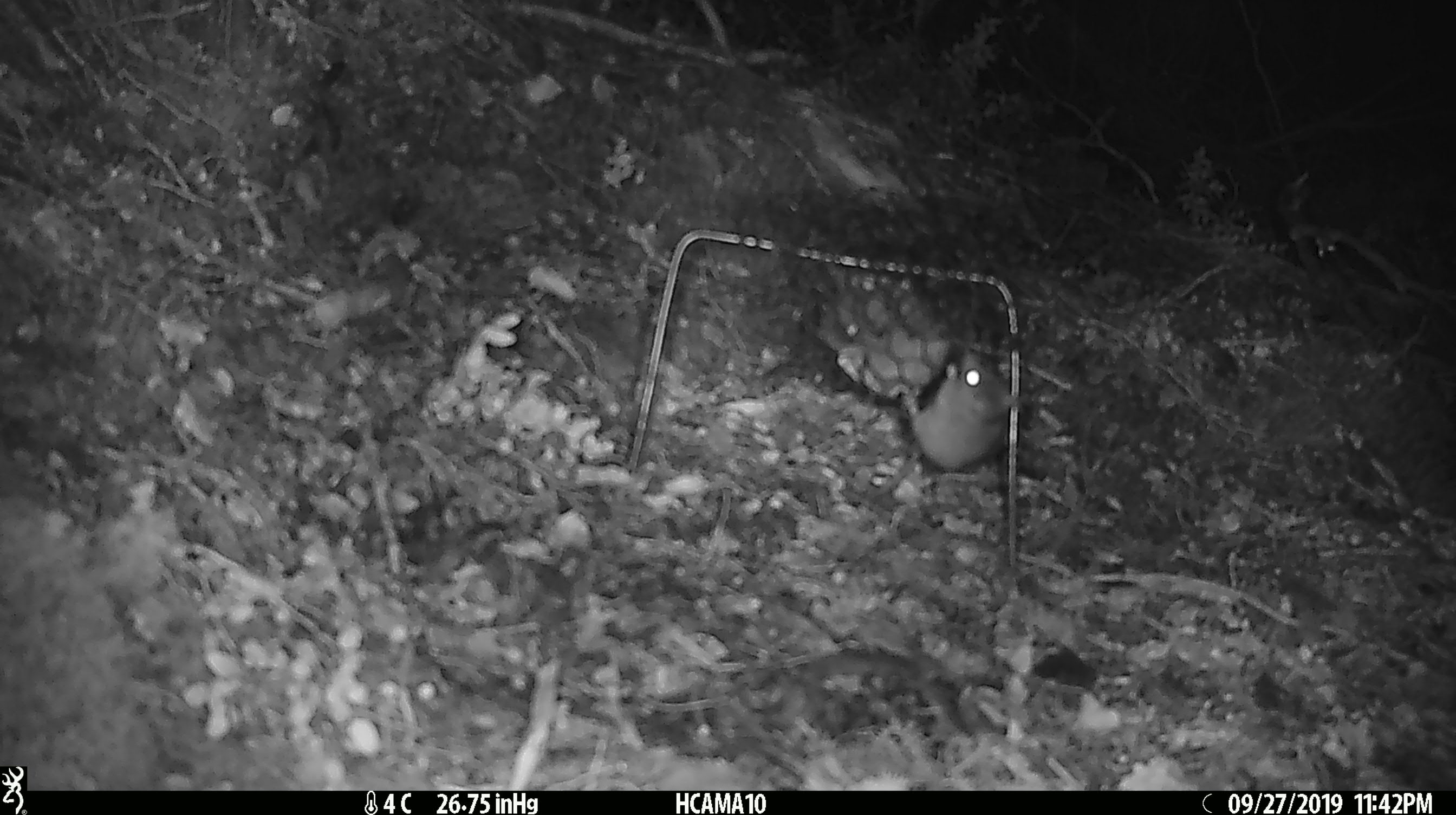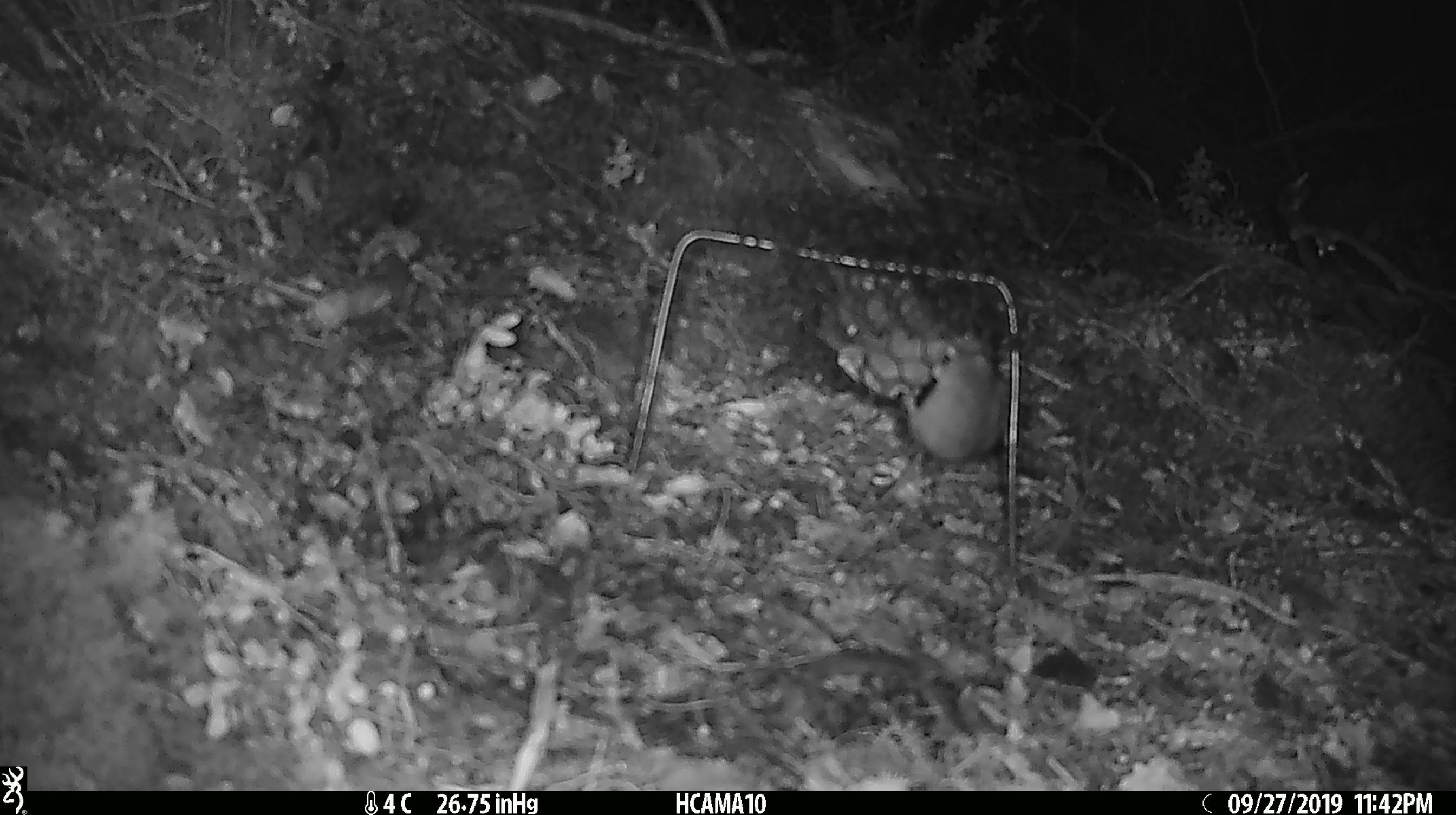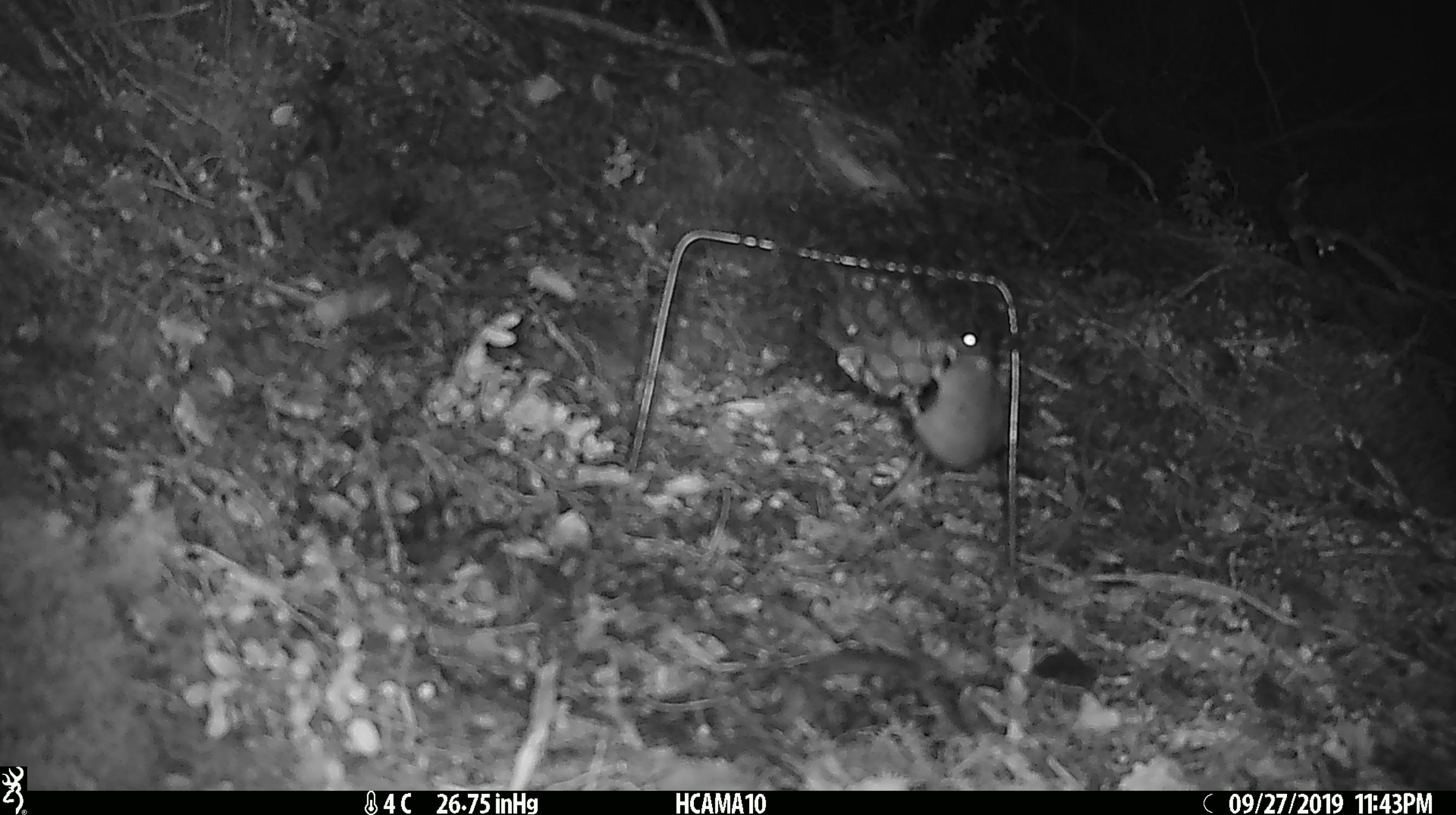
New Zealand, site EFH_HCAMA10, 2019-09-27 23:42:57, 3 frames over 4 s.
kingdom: Animalia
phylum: Chordata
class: Mammalia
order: Rodentia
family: Muridae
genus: Mus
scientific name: Mus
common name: mouse